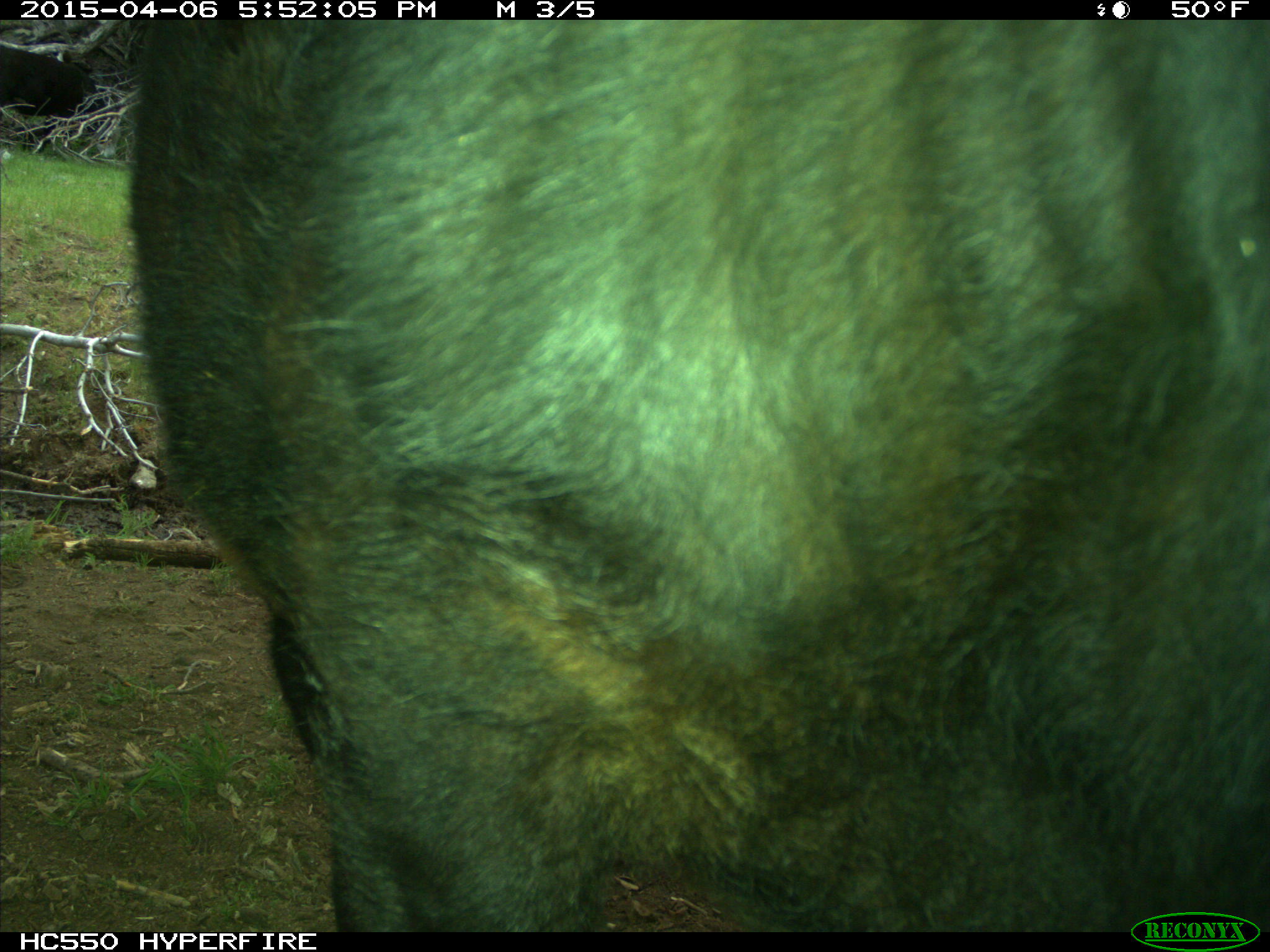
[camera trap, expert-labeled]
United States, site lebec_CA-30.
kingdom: Animalia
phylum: Chordata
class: Mammalia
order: Artiodactyla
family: Bovidae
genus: Bos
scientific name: Bos taurus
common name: domestic cow